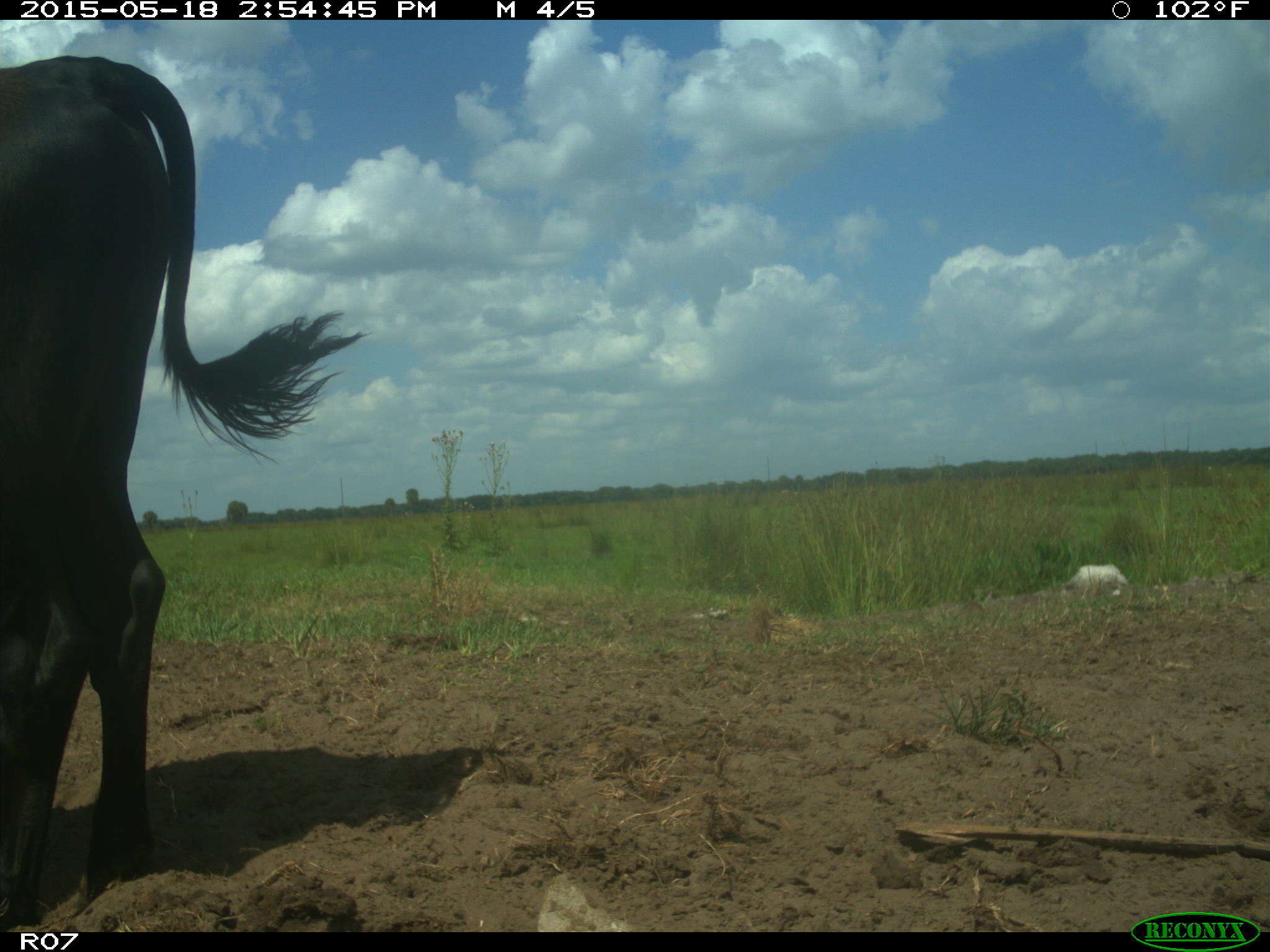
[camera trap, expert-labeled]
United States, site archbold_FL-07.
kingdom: Animalia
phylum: Chordata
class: Mammalia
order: Artiodactyla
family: Bovidae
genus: Bos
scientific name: Bos taurus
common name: domestic cow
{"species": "Bos taurus (domestic cow)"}